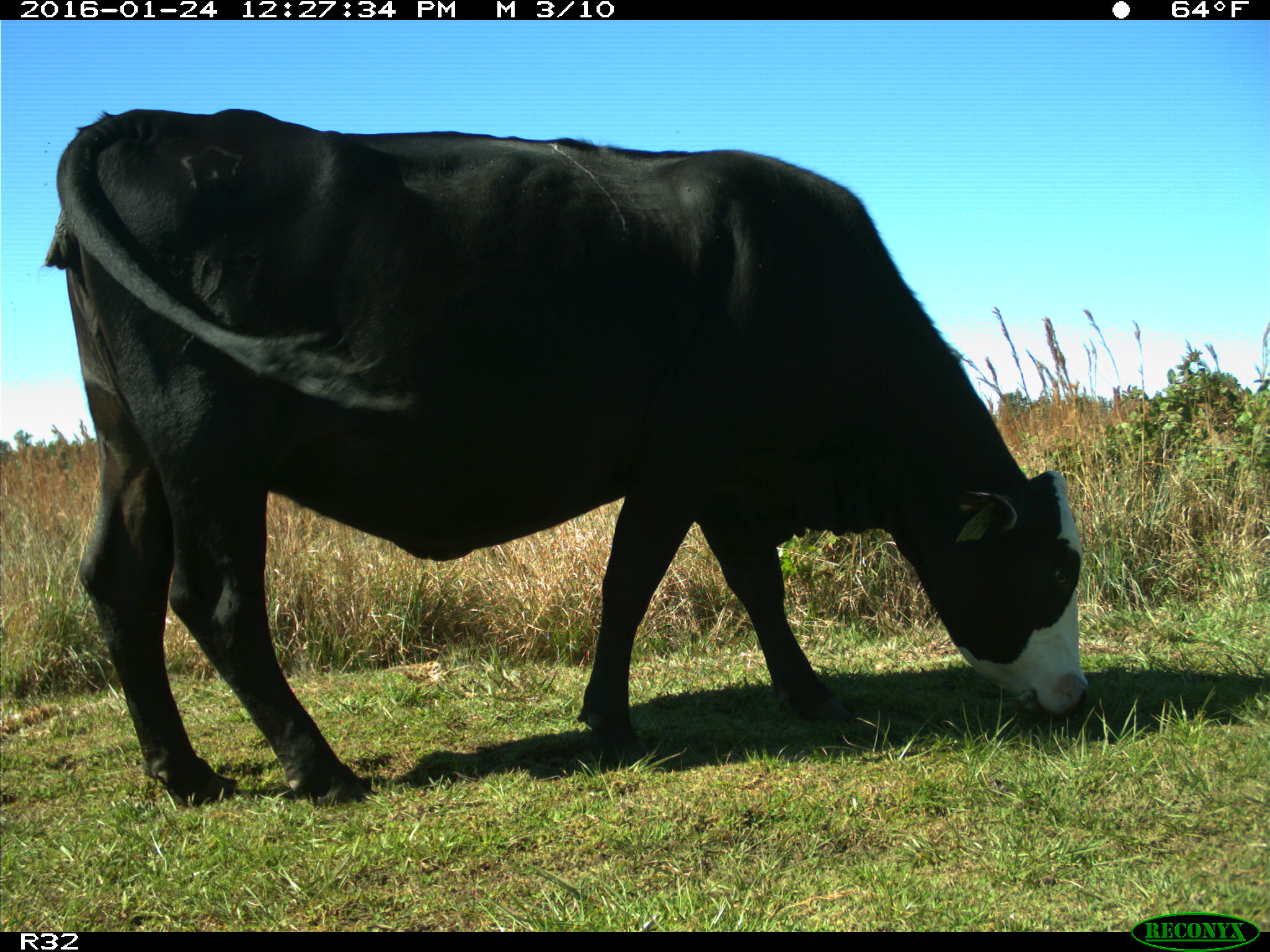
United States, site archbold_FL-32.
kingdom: Animalia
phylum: Chordata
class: Mammalia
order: Artiodactyla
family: Bovidae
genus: Bos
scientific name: Bos taurus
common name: domestic cow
Bos taurus (domestic cow).